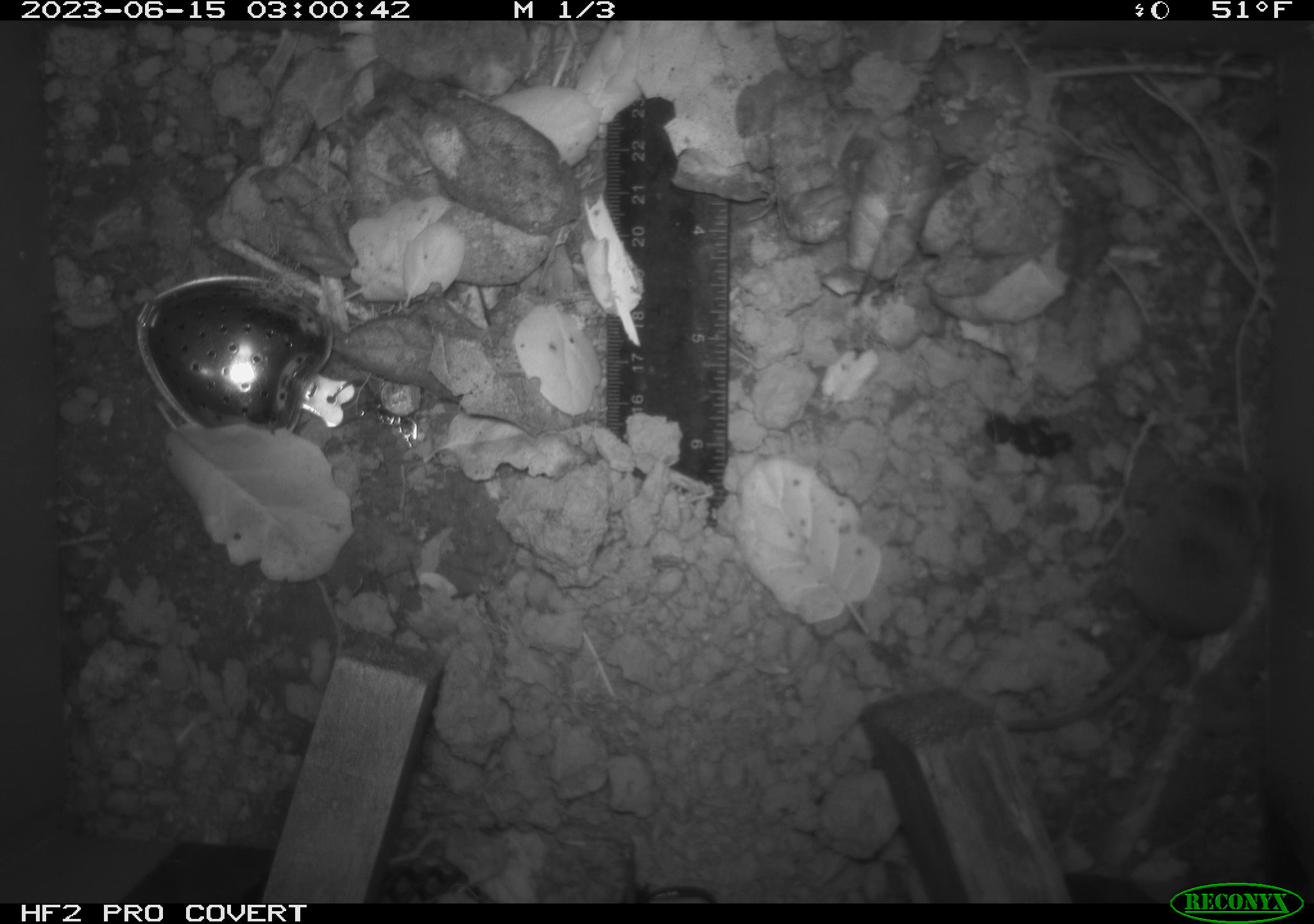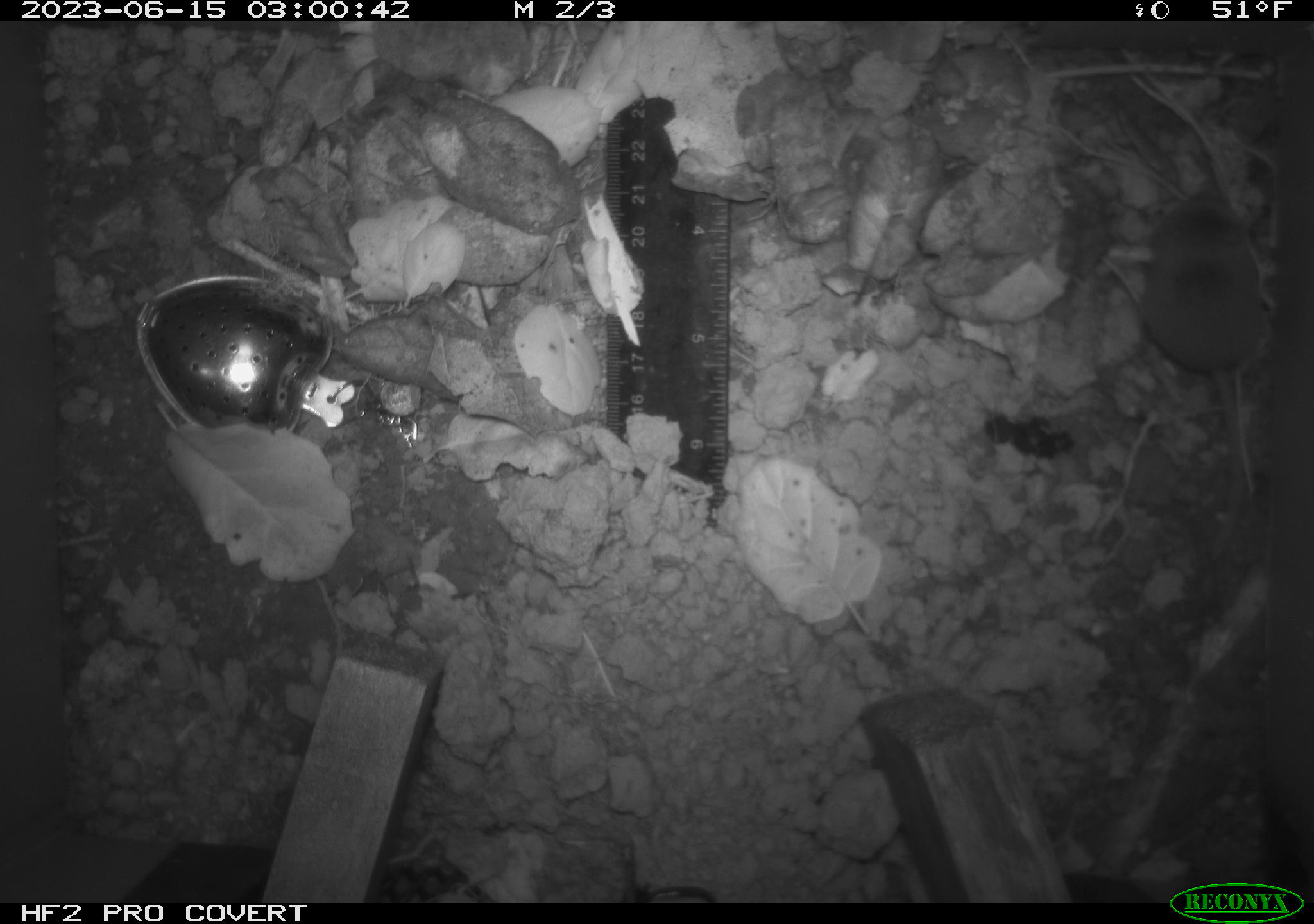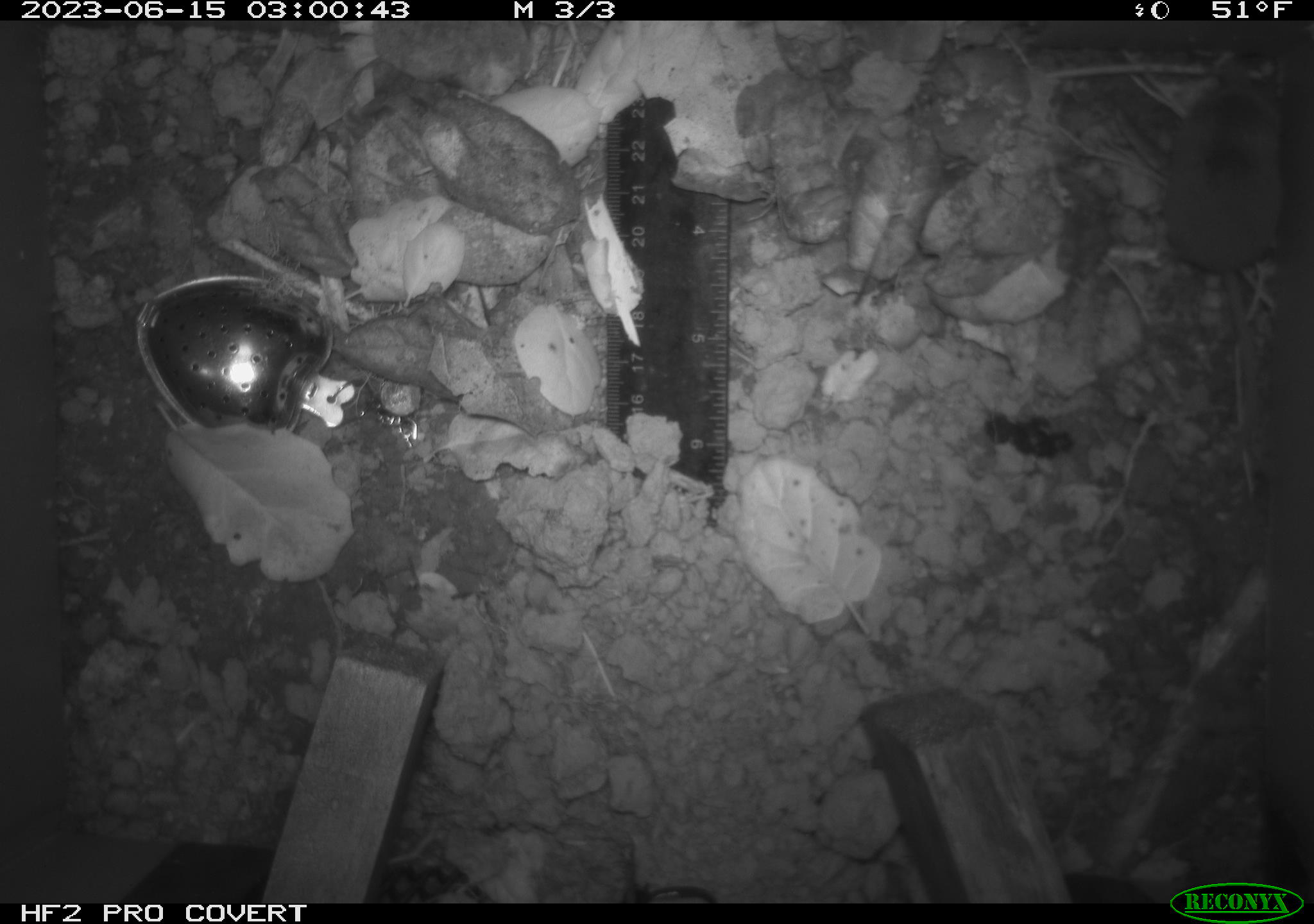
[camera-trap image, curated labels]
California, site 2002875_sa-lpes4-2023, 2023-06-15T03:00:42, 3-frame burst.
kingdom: Animalia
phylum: Chordata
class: Mammalia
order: Eulipotyphla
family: Soricidae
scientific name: Soricidae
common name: shrews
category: soricidae family